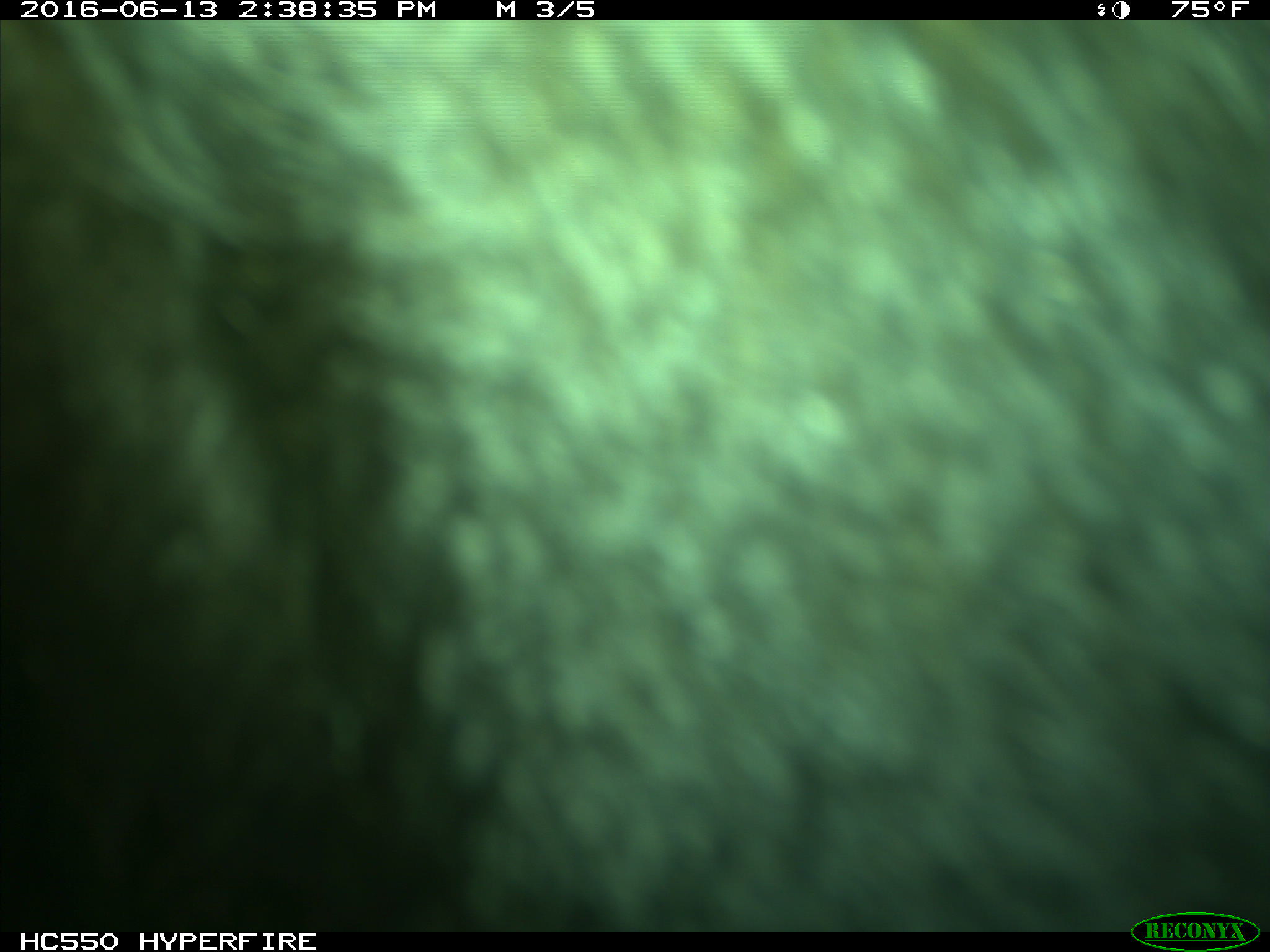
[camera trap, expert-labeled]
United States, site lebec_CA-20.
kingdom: Animalia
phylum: Chordata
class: Mammalia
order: Artiodactyla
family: Bovidae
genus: Bos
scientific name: Bos taurus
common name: domestic cow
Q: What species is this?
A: Bos taurus (domestic cow).